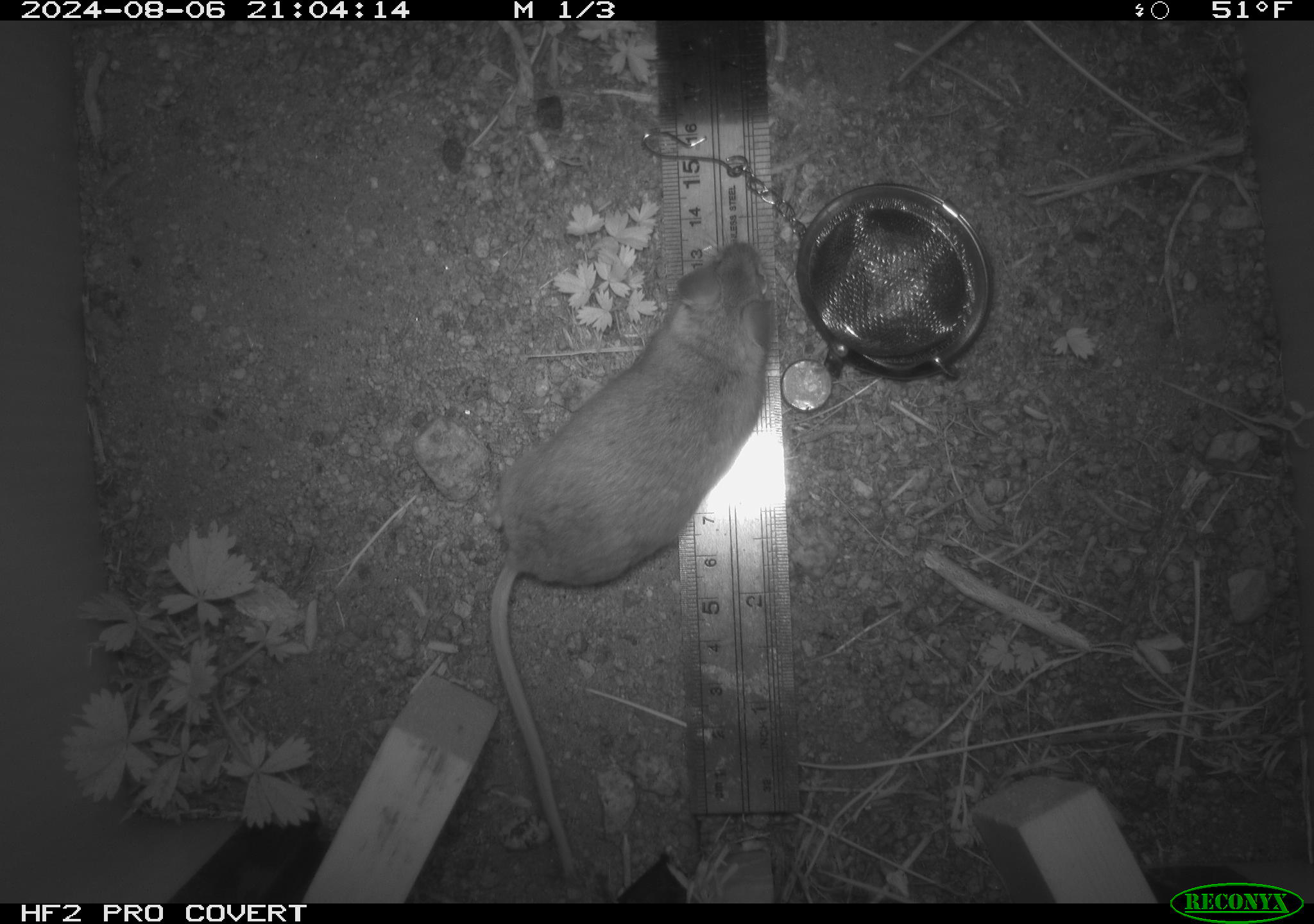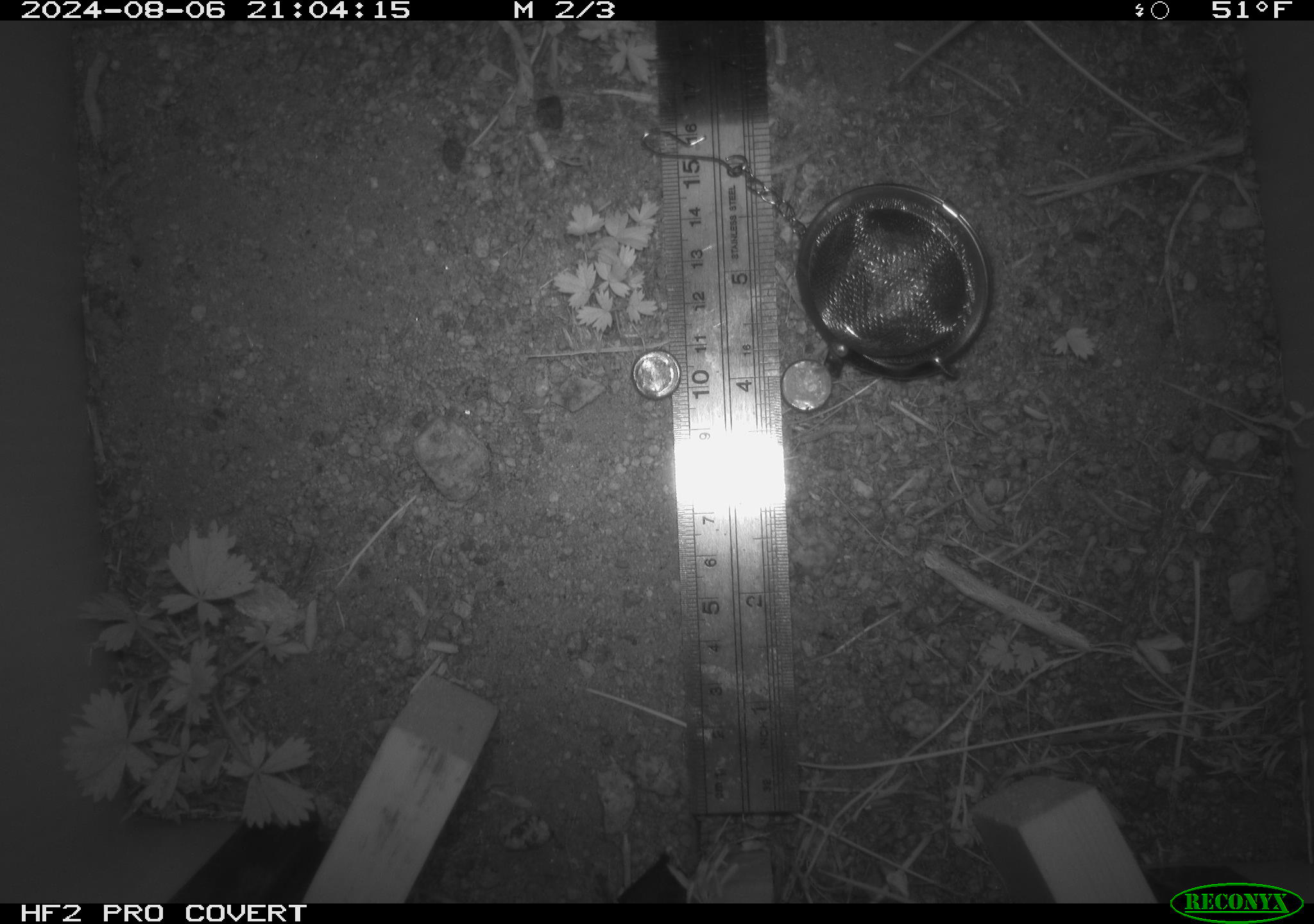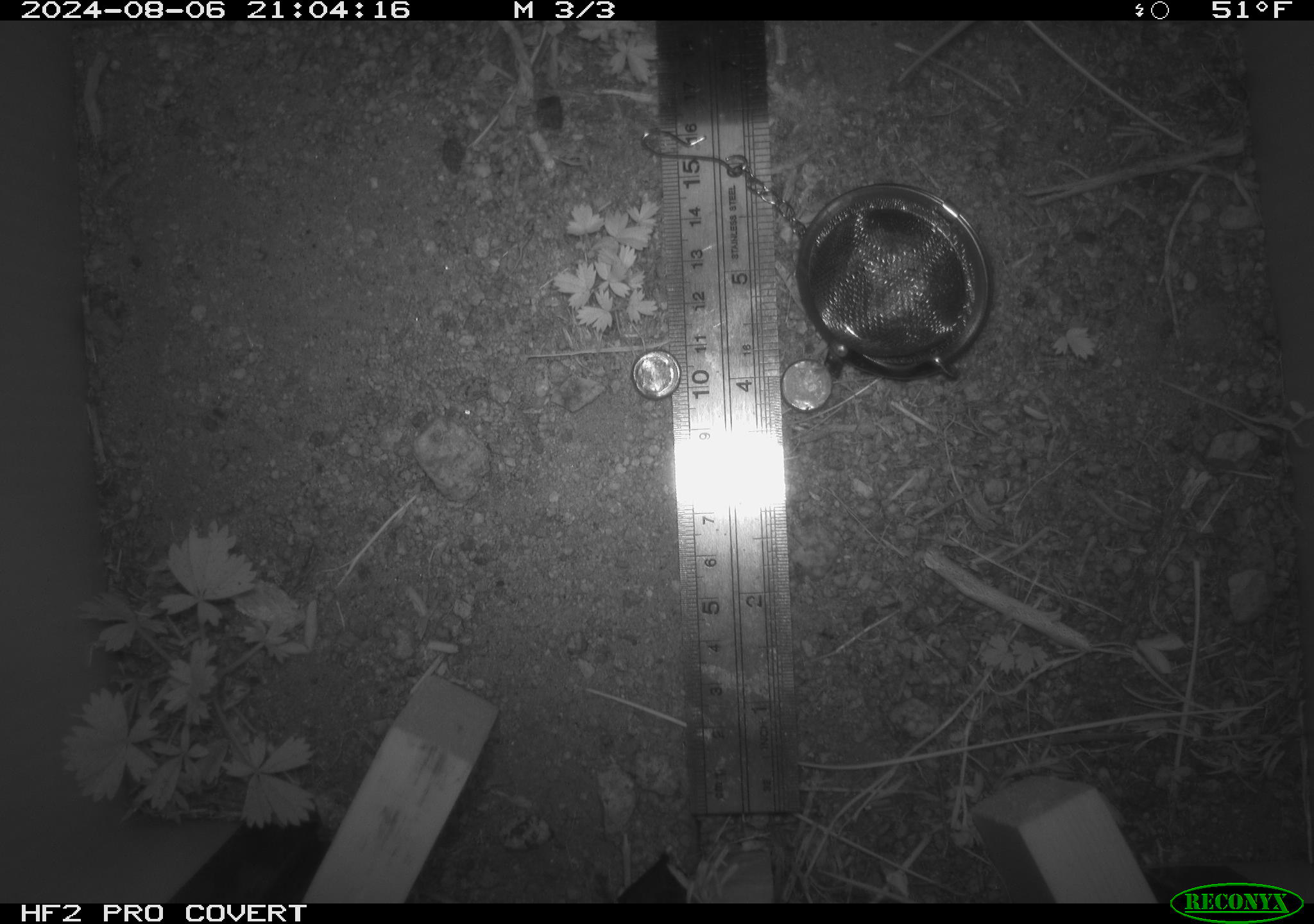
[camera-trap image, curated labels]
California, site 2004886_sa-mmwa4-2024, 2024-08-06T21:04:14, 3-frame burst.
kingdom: Animalia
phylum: Chordata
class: Mammalia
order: Rodentia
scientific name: Rodentia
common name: mouse species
Mouse species (Rodentia).